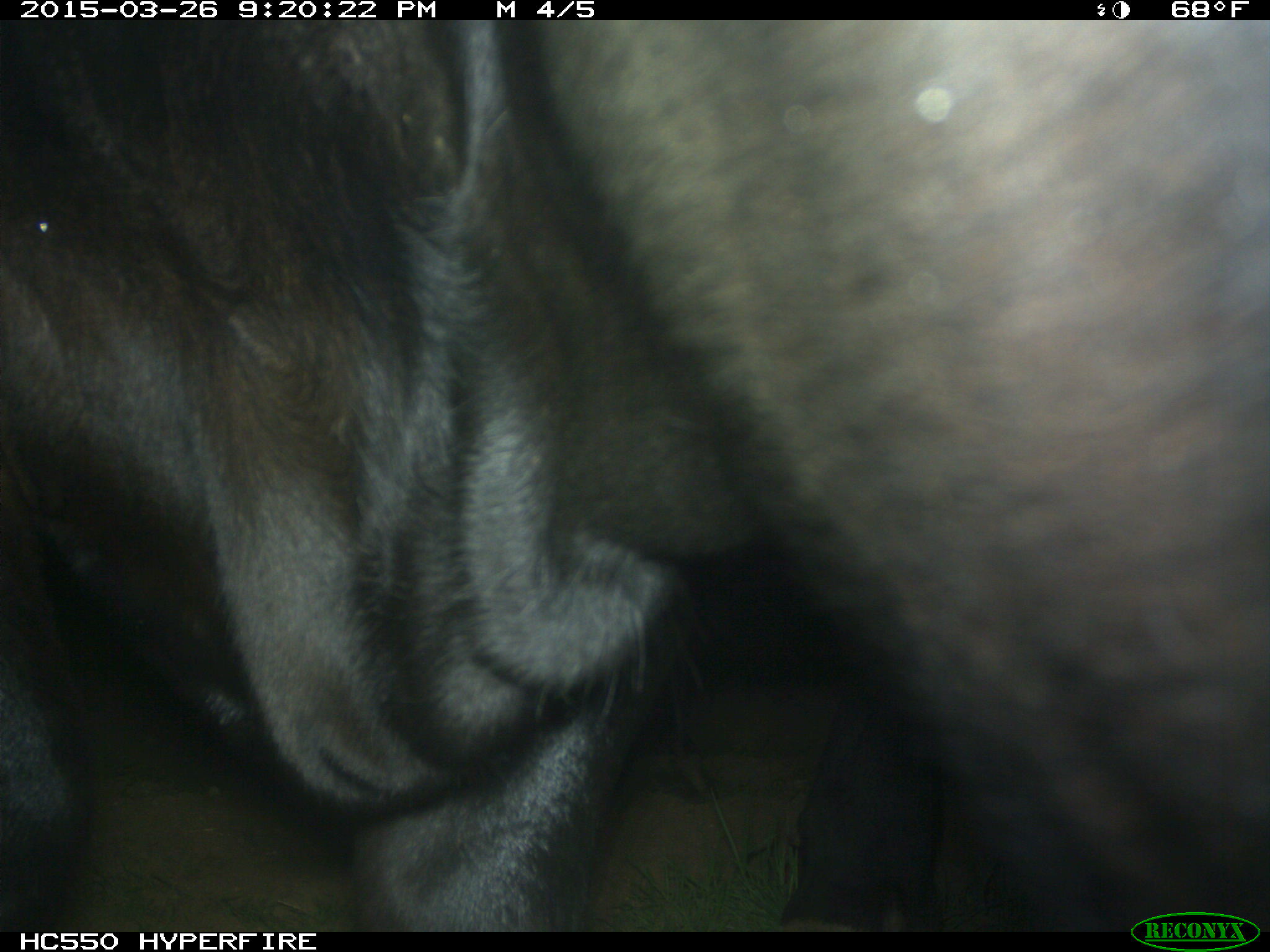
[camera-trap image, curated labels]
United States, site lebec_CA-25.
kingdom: Animalia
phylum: Chordata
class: Mammalia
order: Artiodactyla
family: Bovidae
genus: Bos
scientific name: Bos taurus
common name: domestic cow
Bos taurus (domestic cow).